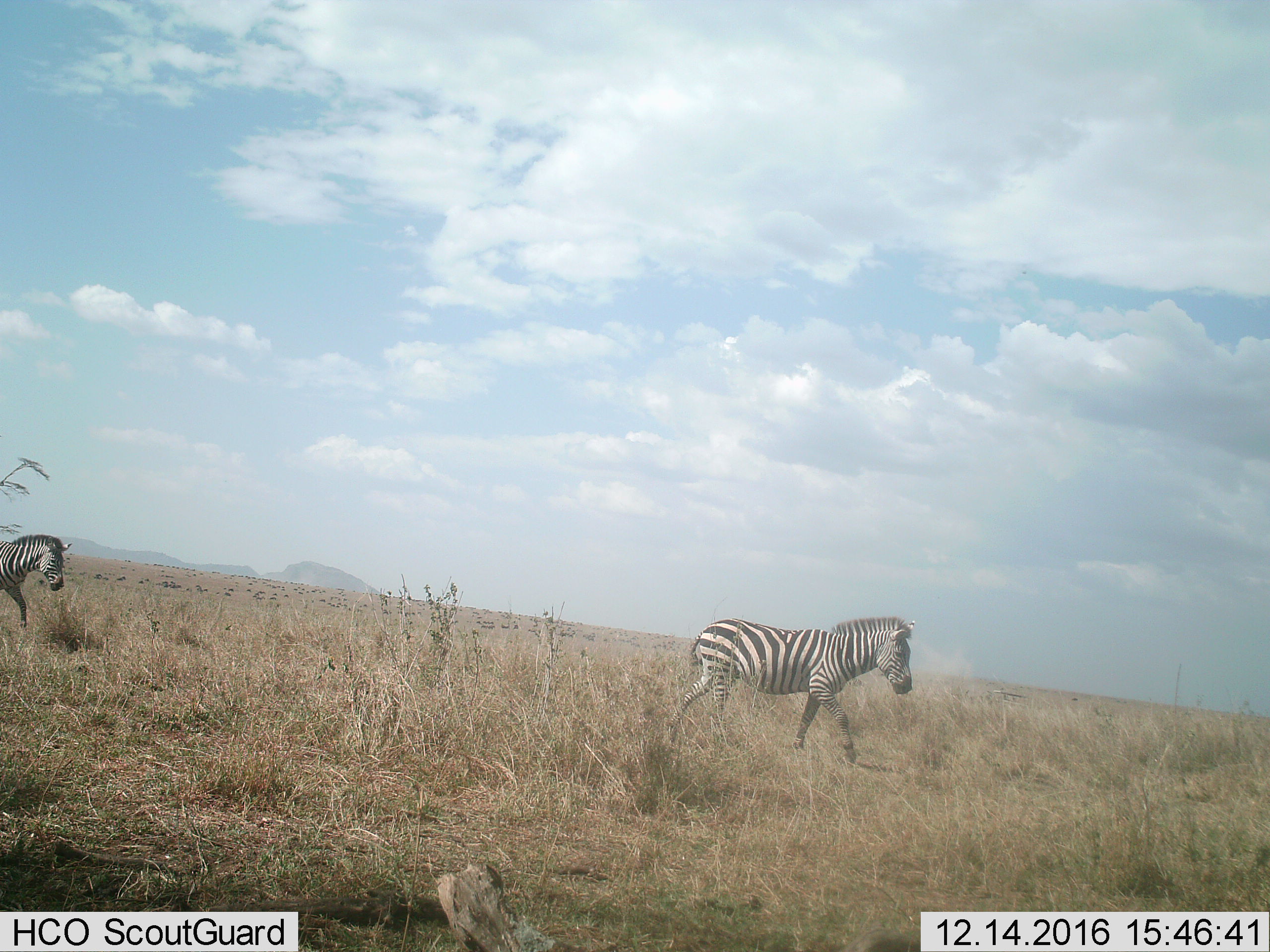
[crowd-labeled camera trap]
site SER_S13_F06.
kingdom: Animalia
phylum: Chordata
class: Mammalia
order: Perissodactyla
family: Equidae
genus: Equus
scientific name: Equus quagga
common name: plains zebra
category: zebraplains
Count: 2.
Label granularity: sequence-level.